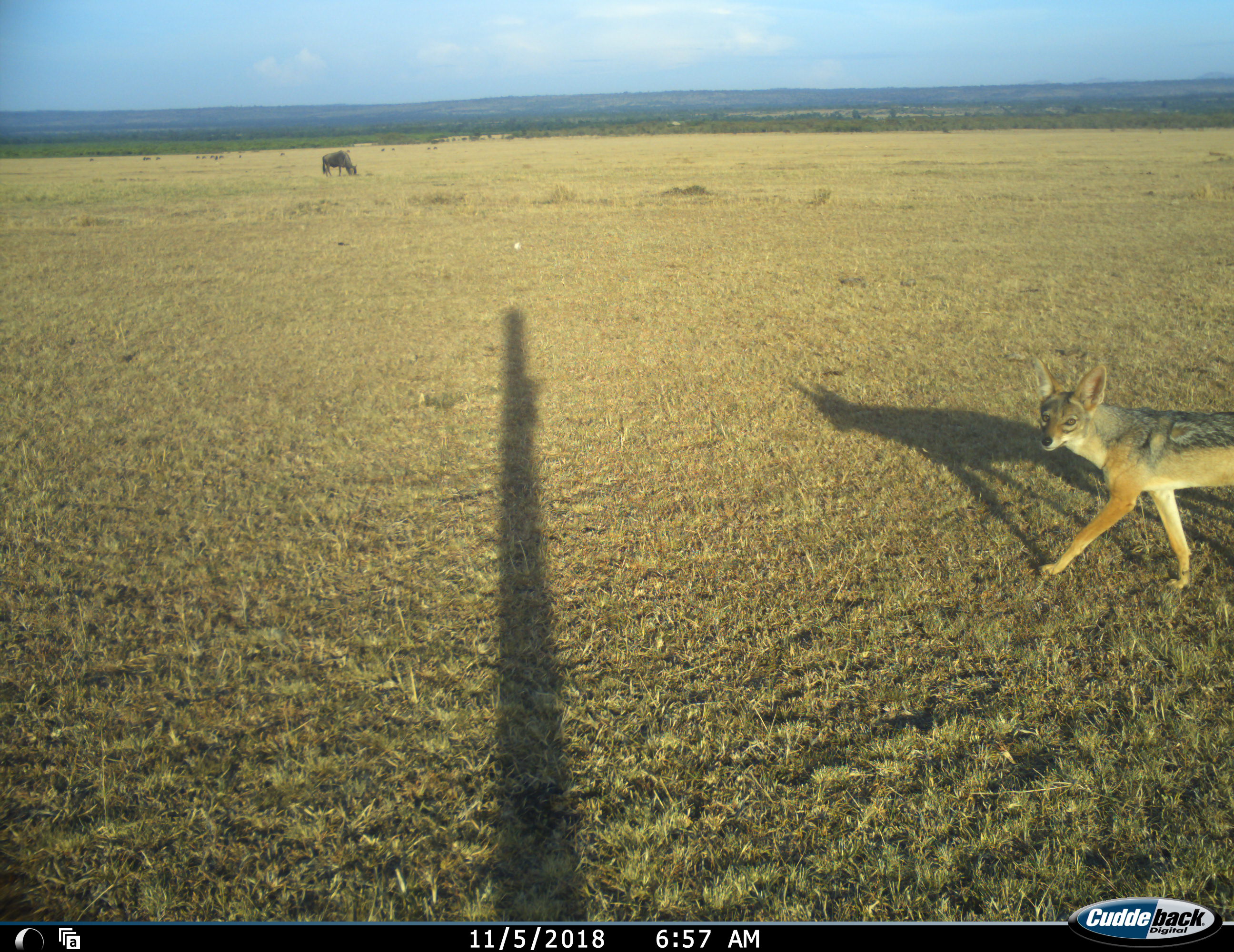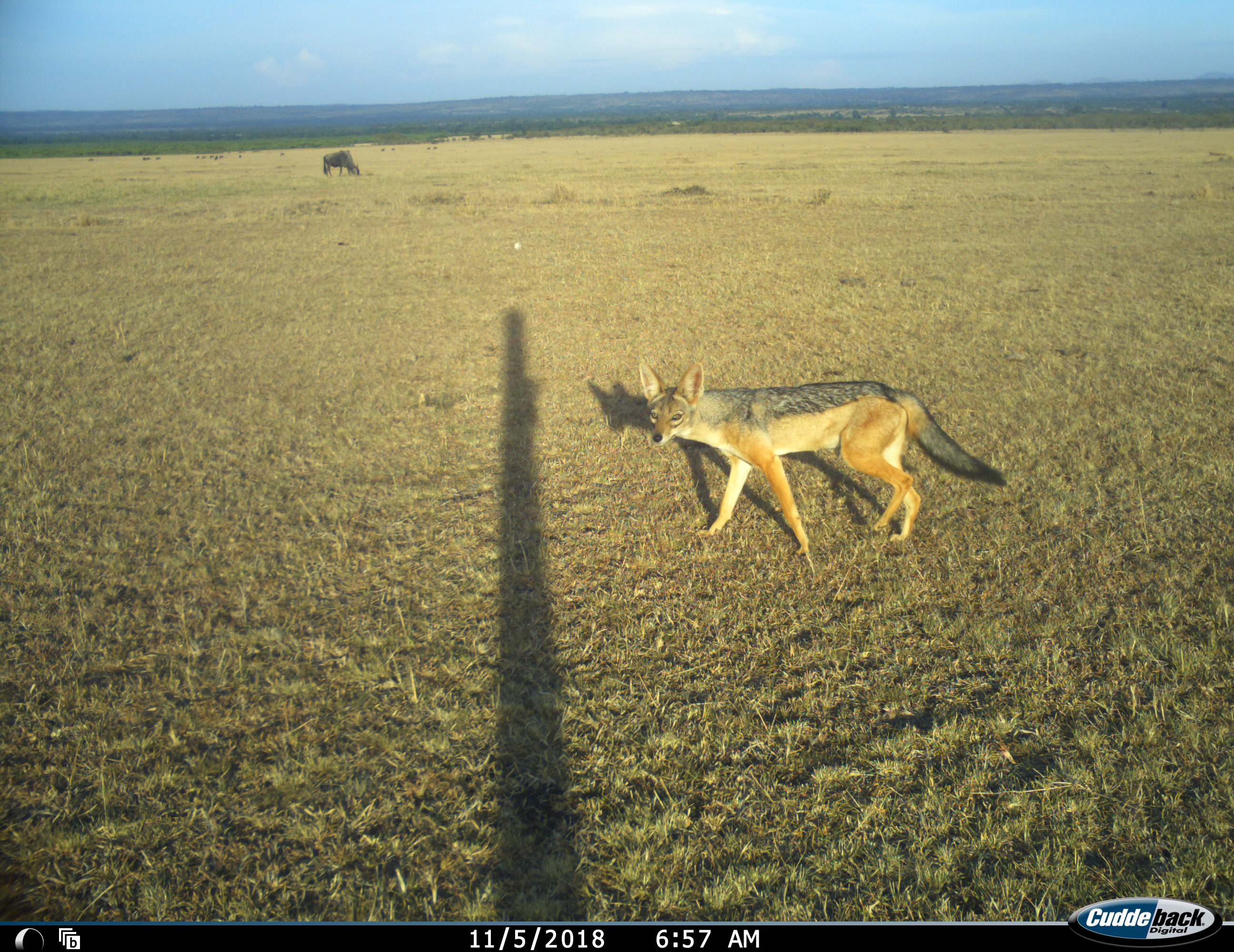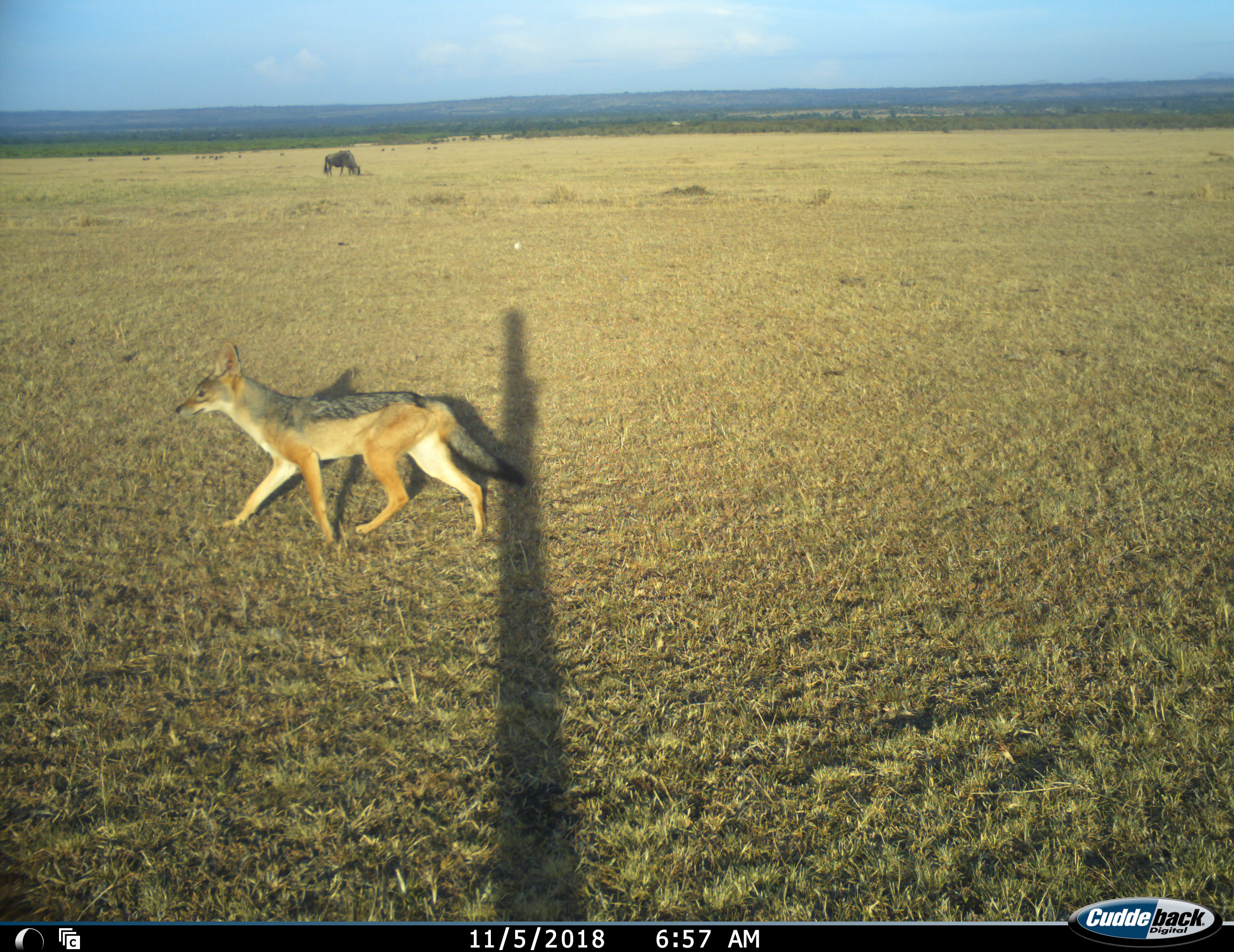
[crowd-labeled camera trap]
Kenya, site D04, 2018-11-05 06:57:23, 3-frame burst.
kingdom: Animalia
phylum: Chordata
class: Mammalia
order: Carnivora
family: Canidae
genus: Lupulella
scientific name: Lupulella mesomelas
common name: black-backed jackal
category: jackalblackbacked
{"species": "jackalblackbacked (black-backed jackal) (Lupulella mesomelas)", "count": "1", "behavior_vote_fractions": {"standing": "0%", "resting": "0%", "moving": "100%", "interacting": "0%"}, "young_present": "0%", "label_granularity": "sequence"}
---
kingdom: Animalia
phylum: Chordata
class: Mammalia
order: Artiodactyla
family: Bovidae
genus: Connochaetes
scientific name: Connochaetes taurinus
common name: common wildebeest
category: wildebeest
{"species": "wildebeest (common wildebeest) (Connochaetes taurinus)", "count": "1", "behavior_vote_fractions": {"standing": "29%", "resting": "0%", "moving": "0%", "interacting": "0%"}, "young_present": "0%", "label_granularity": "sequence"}